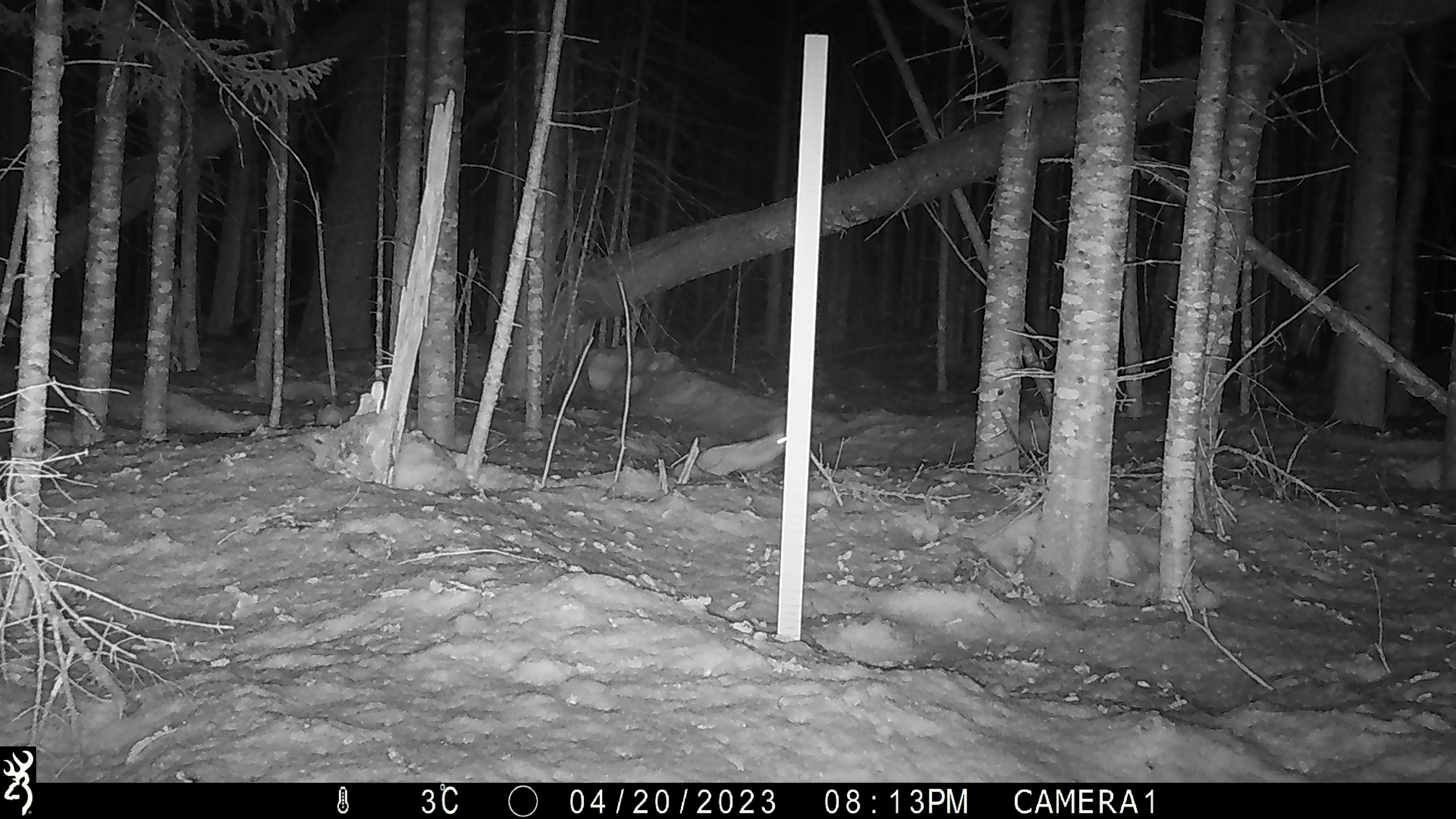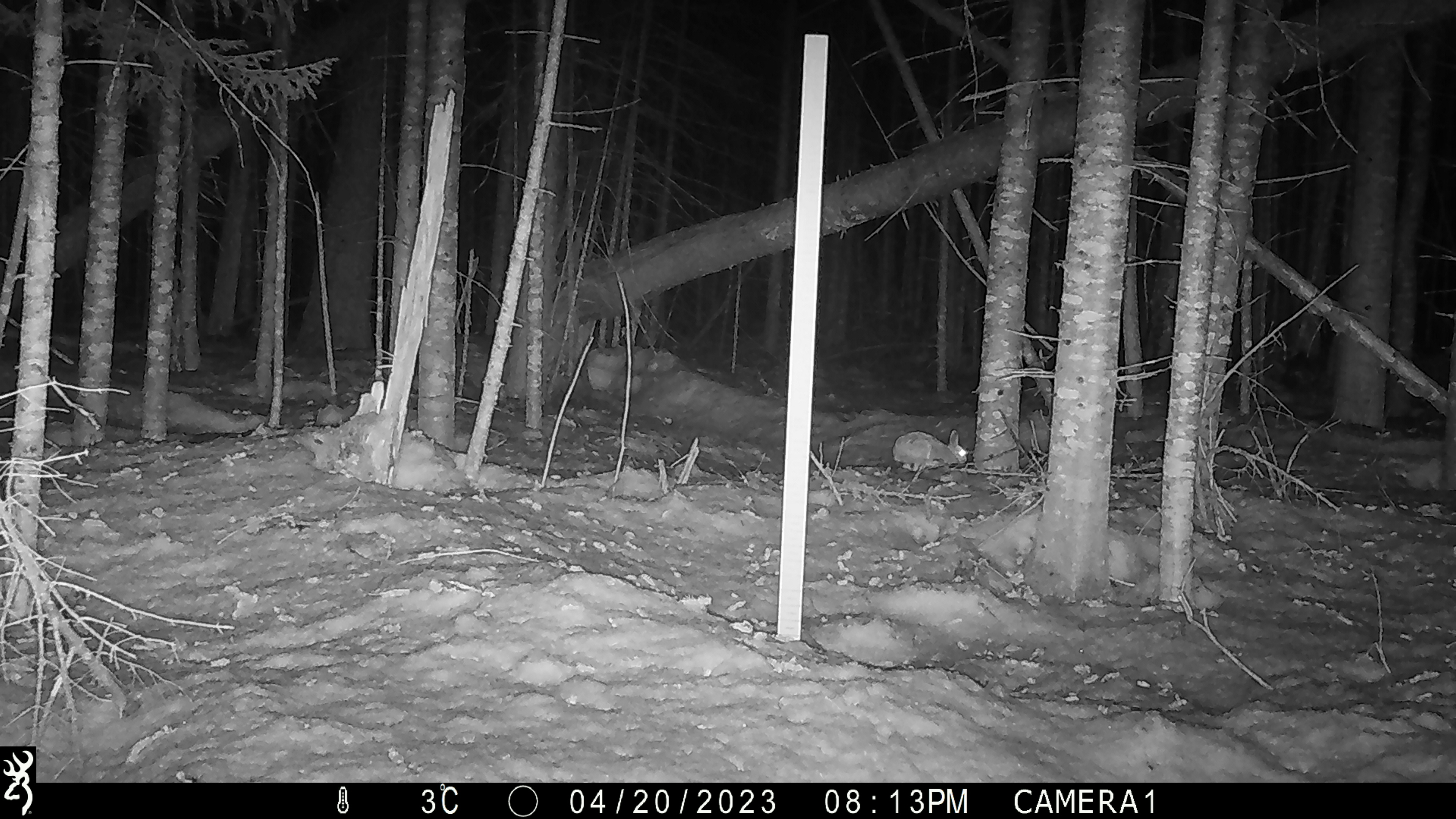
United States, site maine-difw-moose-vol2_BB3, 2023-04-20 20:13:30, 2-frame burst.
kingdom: Animalia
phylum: Chordata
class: Mammalia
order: Lagomorpha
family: Leporidae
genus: Lepus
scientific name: Lepus americanus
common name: snowshoe hare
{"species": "snowshoe hare (Lepus americanus)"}